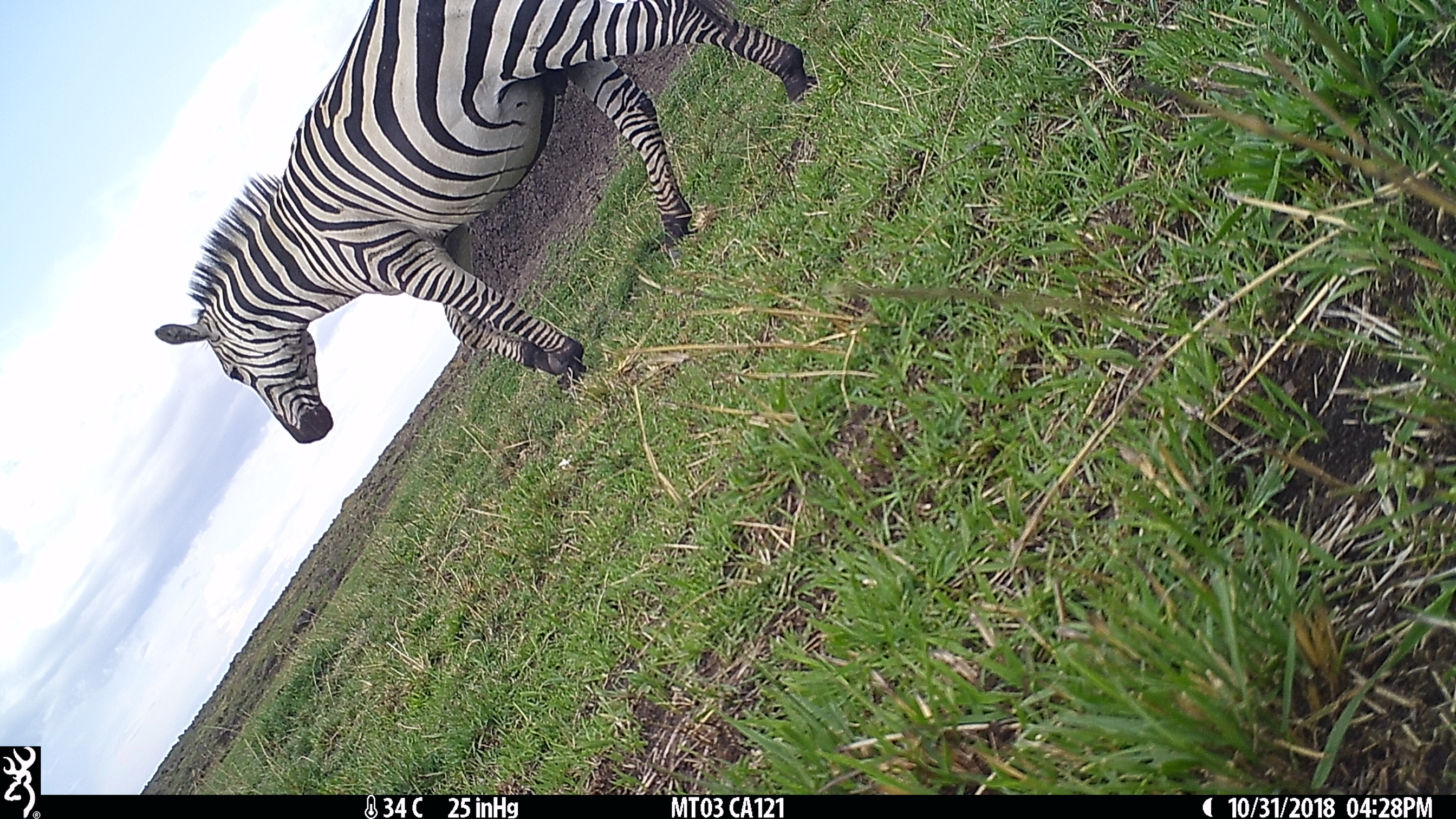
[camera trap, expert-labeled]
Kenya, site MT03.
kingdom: Animalia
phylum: Chordata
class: Mammalia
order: Perissodactyla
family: Equidae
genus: Equus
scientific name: Equus quagga burchellii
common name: burchell's zebra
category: zebra